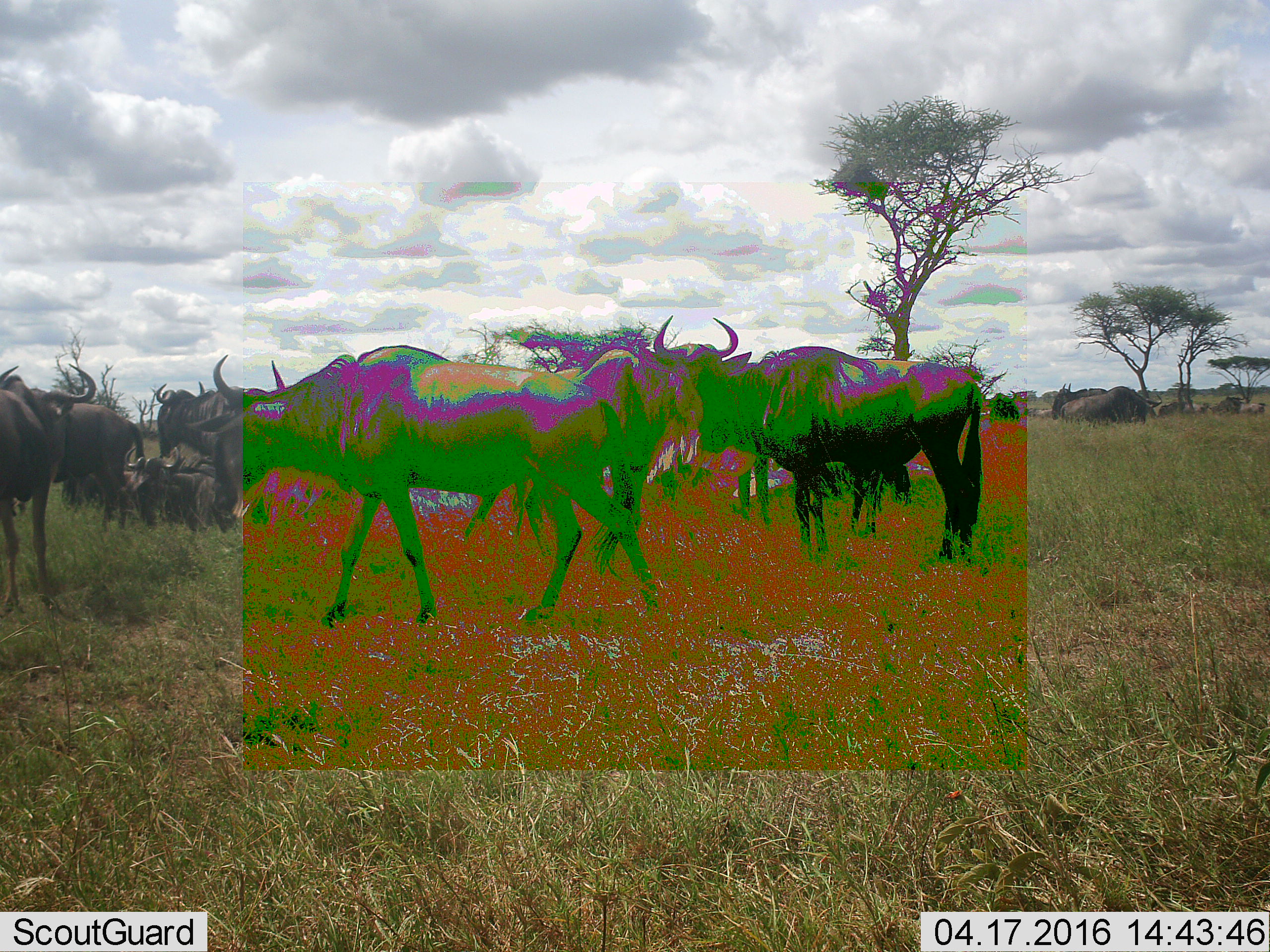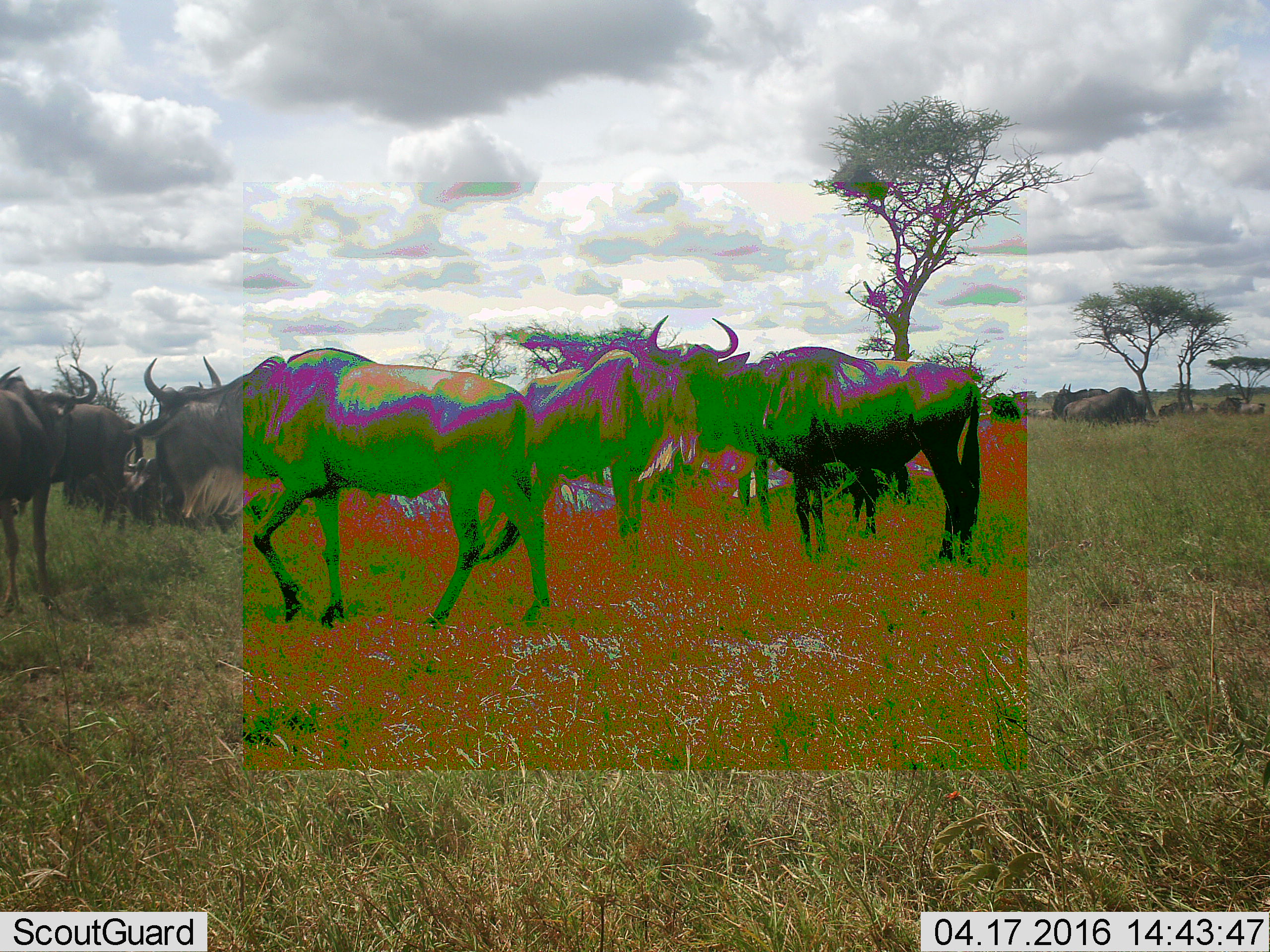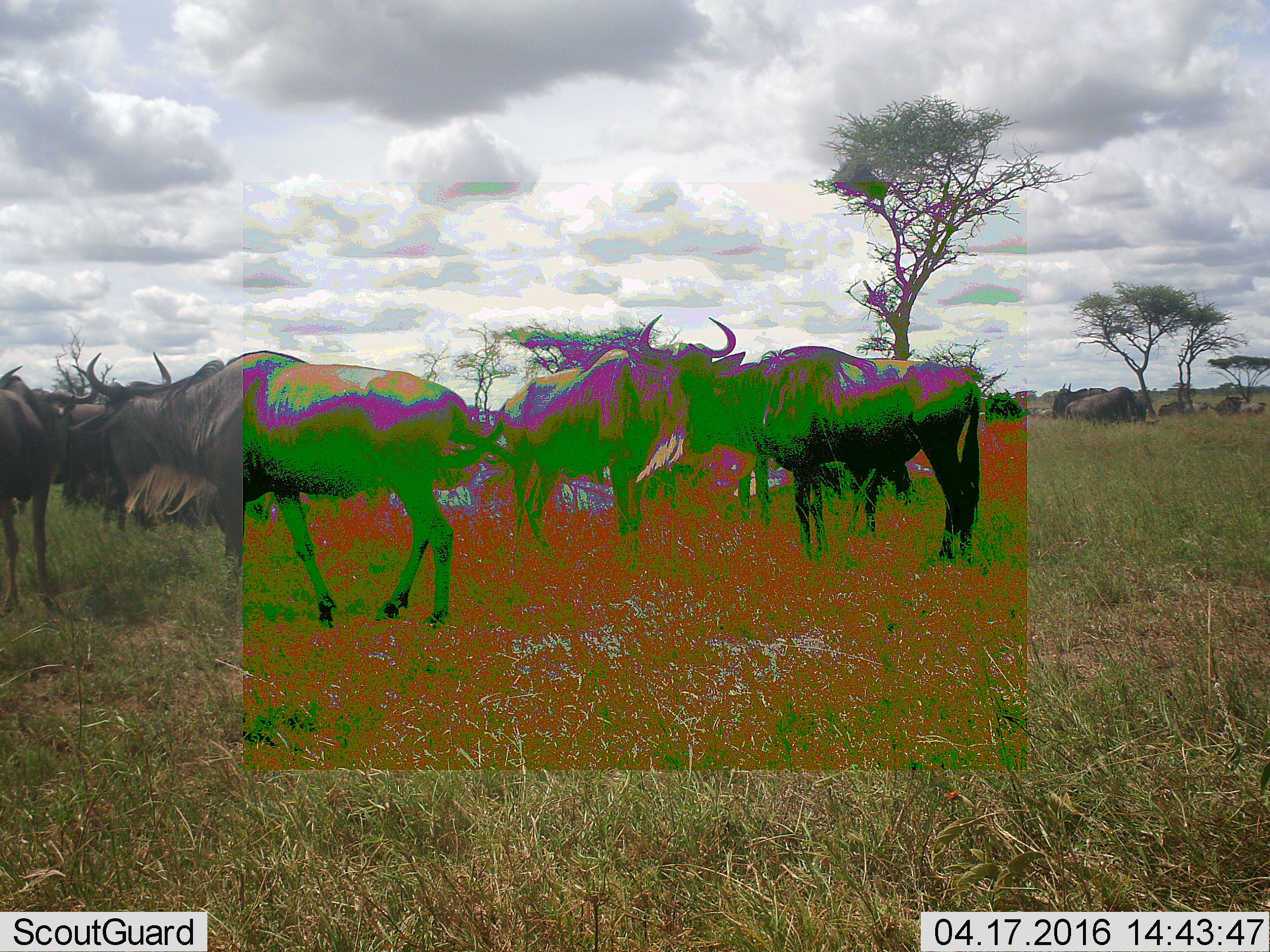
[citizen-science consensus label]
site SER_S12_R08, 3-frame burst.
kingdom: Animalia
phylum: Chordata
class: Mammalia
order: Artiodactyla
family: Bovidae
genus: Connochaetes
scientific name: Connochaetes taurinus taurinus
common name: blue wildebeest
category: wildebeestblue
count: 11-50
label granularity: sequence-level